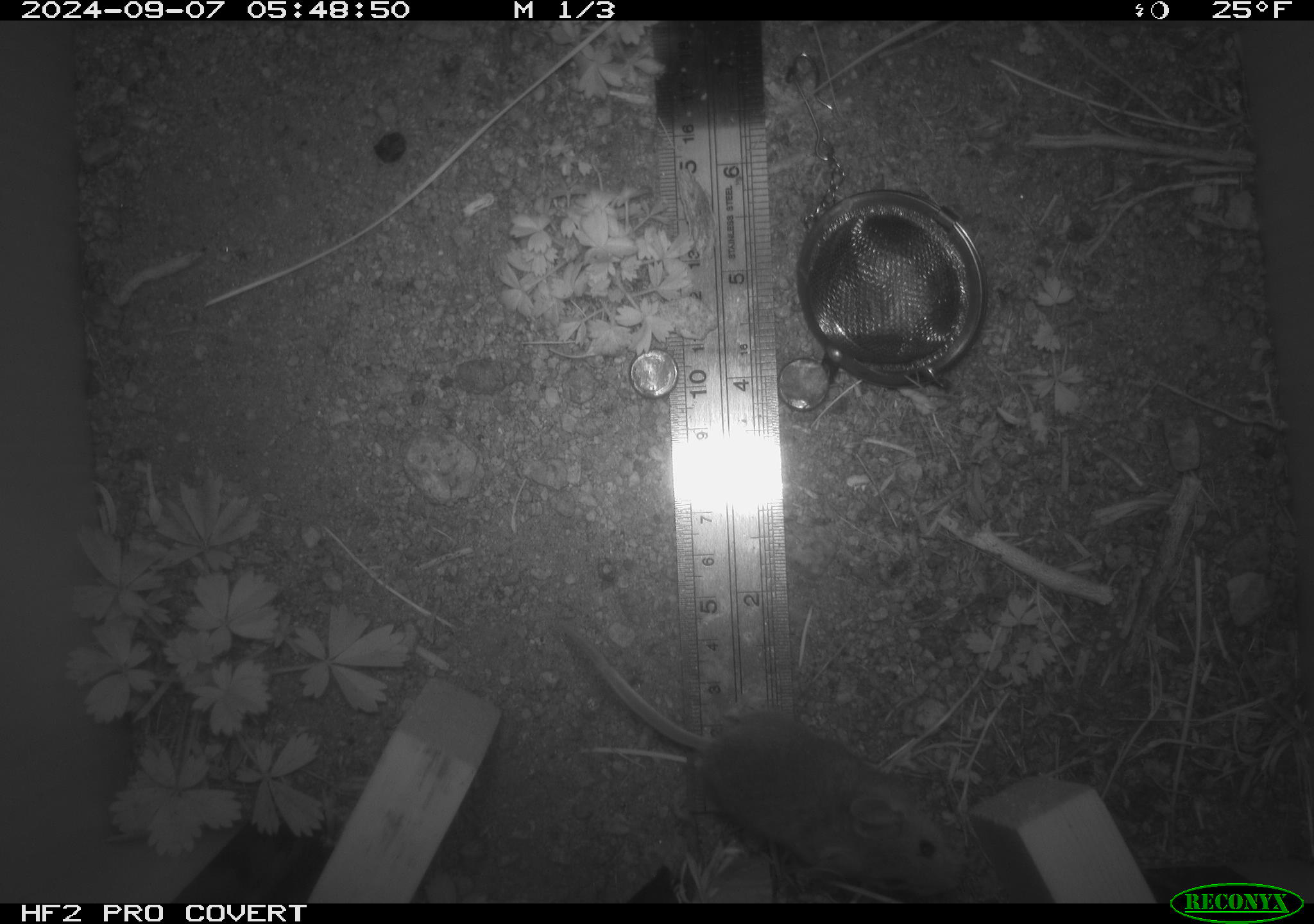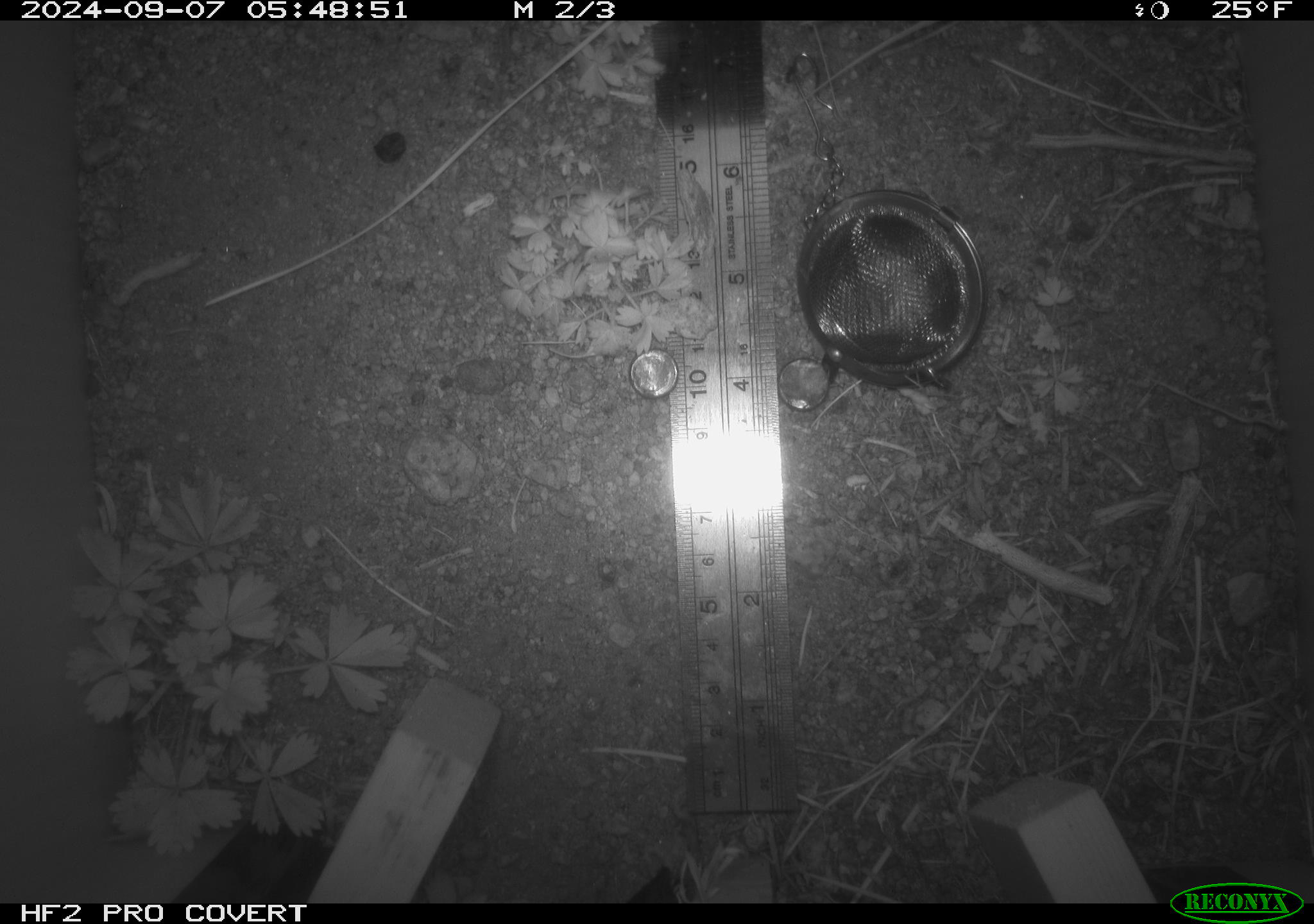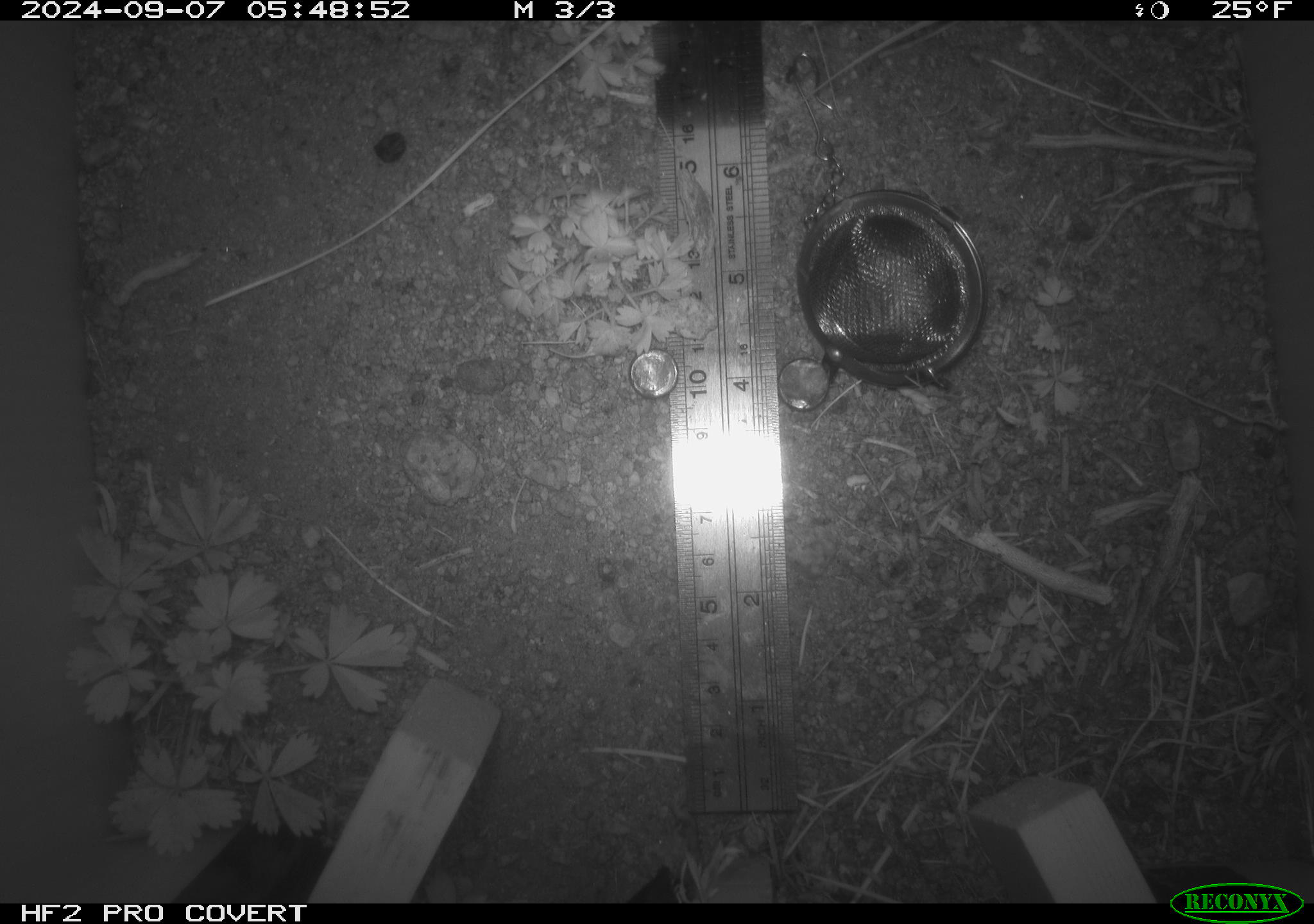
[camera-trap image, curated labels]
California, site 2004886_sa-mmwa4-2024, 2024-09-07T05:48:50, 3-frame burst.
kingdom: Animalia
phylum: Chordata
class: Mammalia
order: Rodentia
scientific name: Rodentia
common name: mouse species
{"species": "mouse species (Rodentia)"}